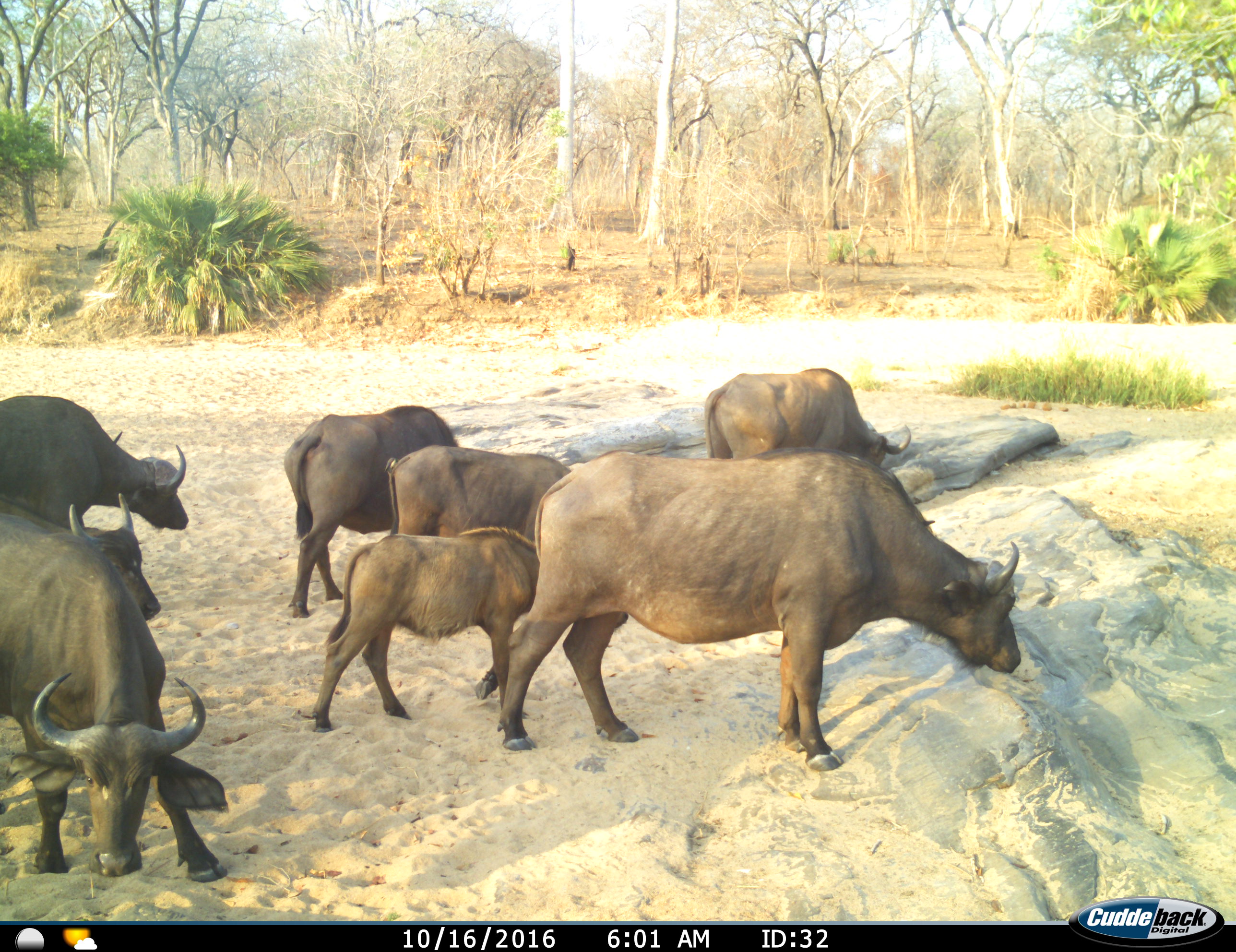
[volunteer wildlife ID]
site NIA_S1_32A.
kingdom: Animalia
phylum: Chordata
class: Mammalia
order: Artiodactyla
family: Bovidae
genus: Syncerus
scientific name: Syncerus caffer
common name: african buffalo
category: buffalo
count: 8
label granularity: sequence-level